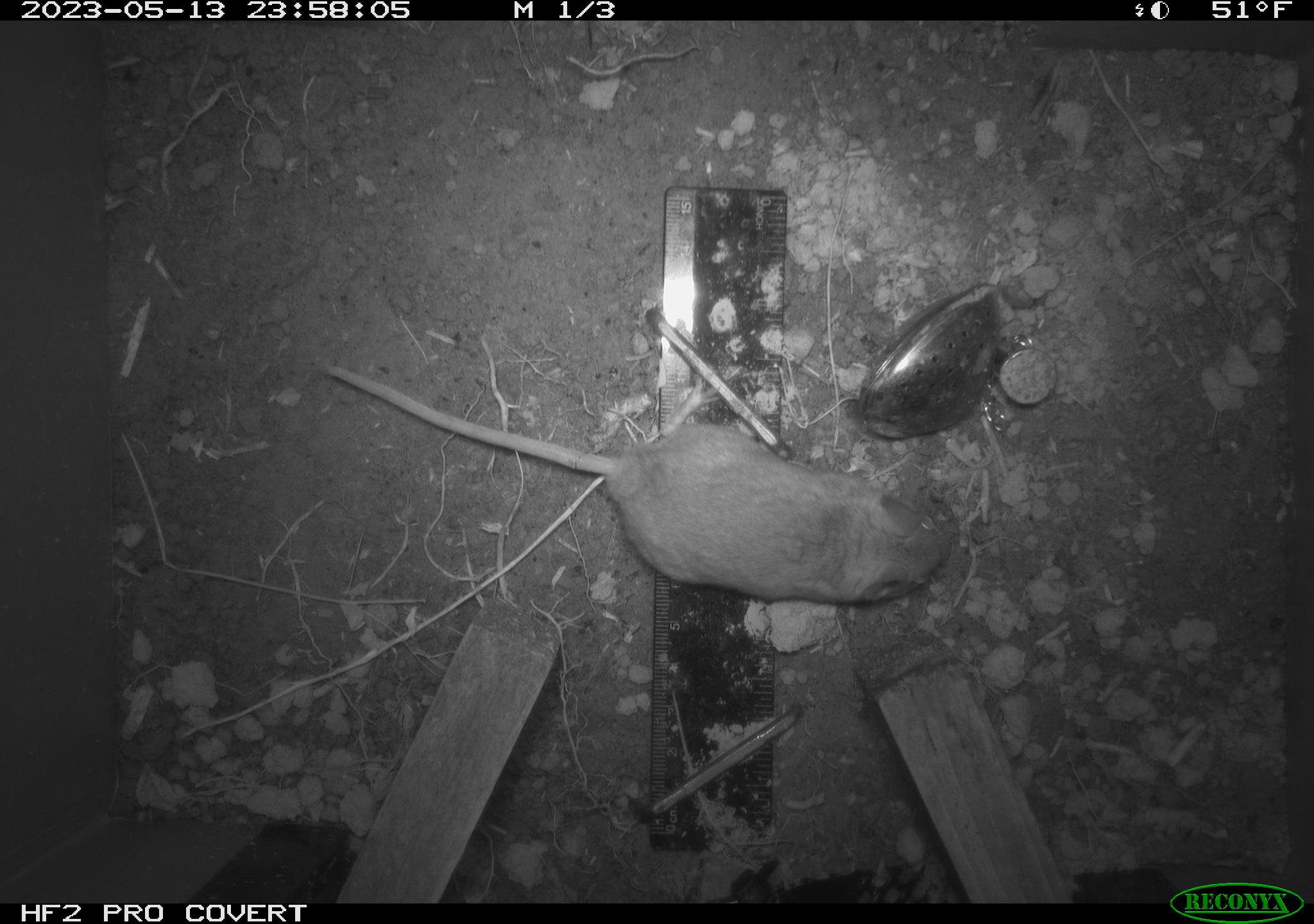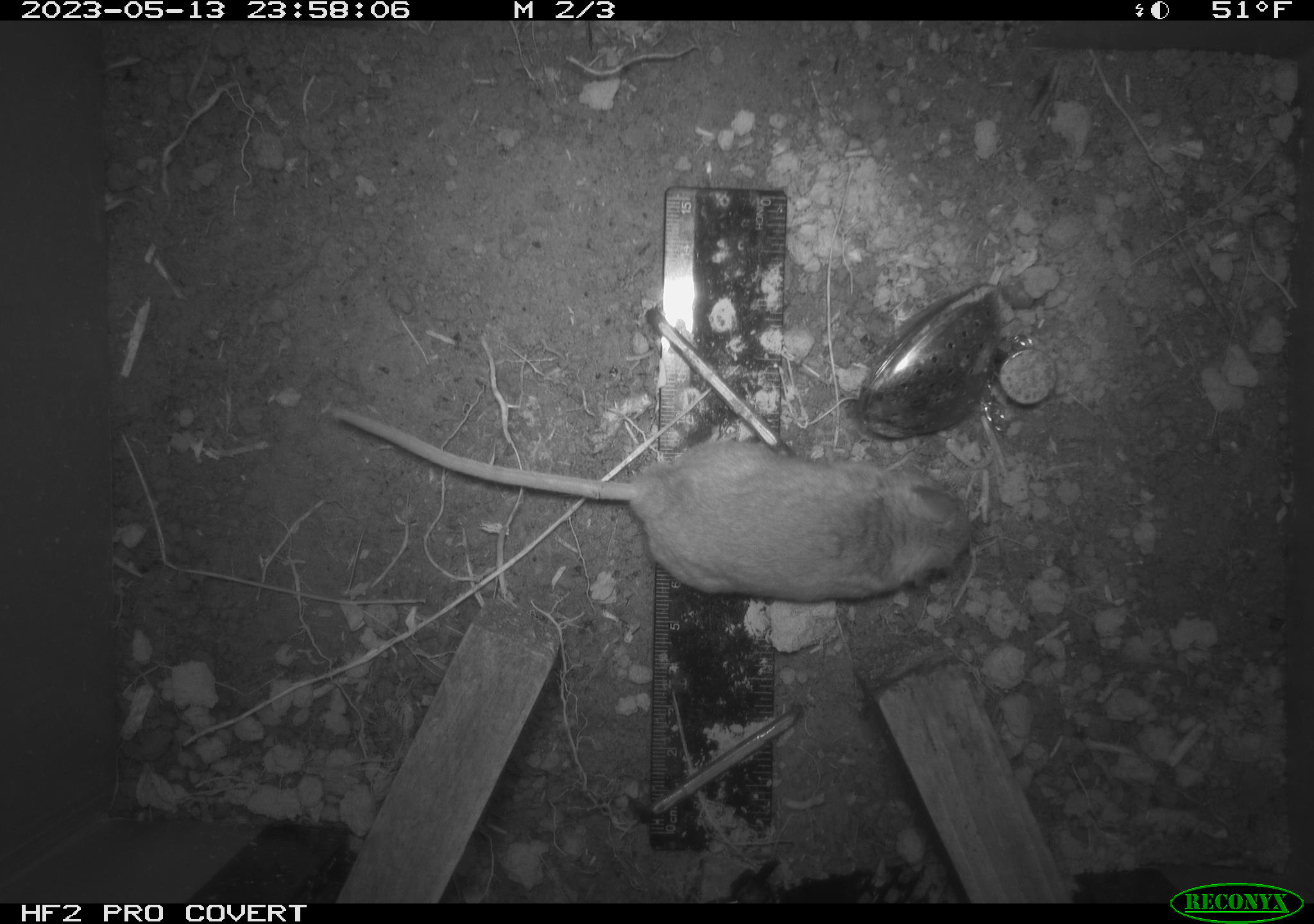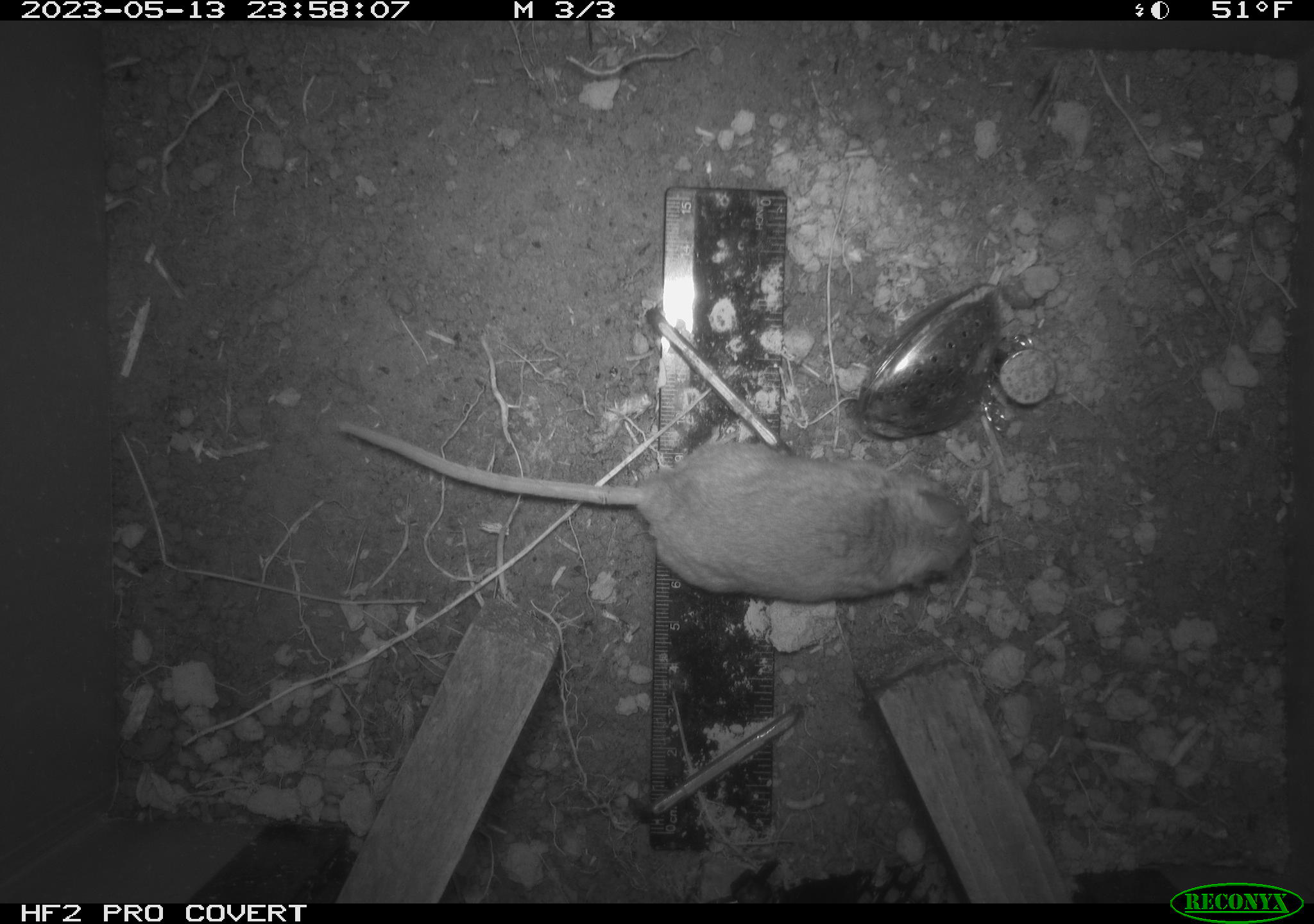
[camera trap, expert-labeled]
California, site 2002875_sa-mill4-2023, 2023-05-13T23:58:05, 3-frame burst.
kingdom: Animalia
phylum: Chordata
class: Mammalia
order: Rodentia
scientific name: Rodentia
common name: mouse species